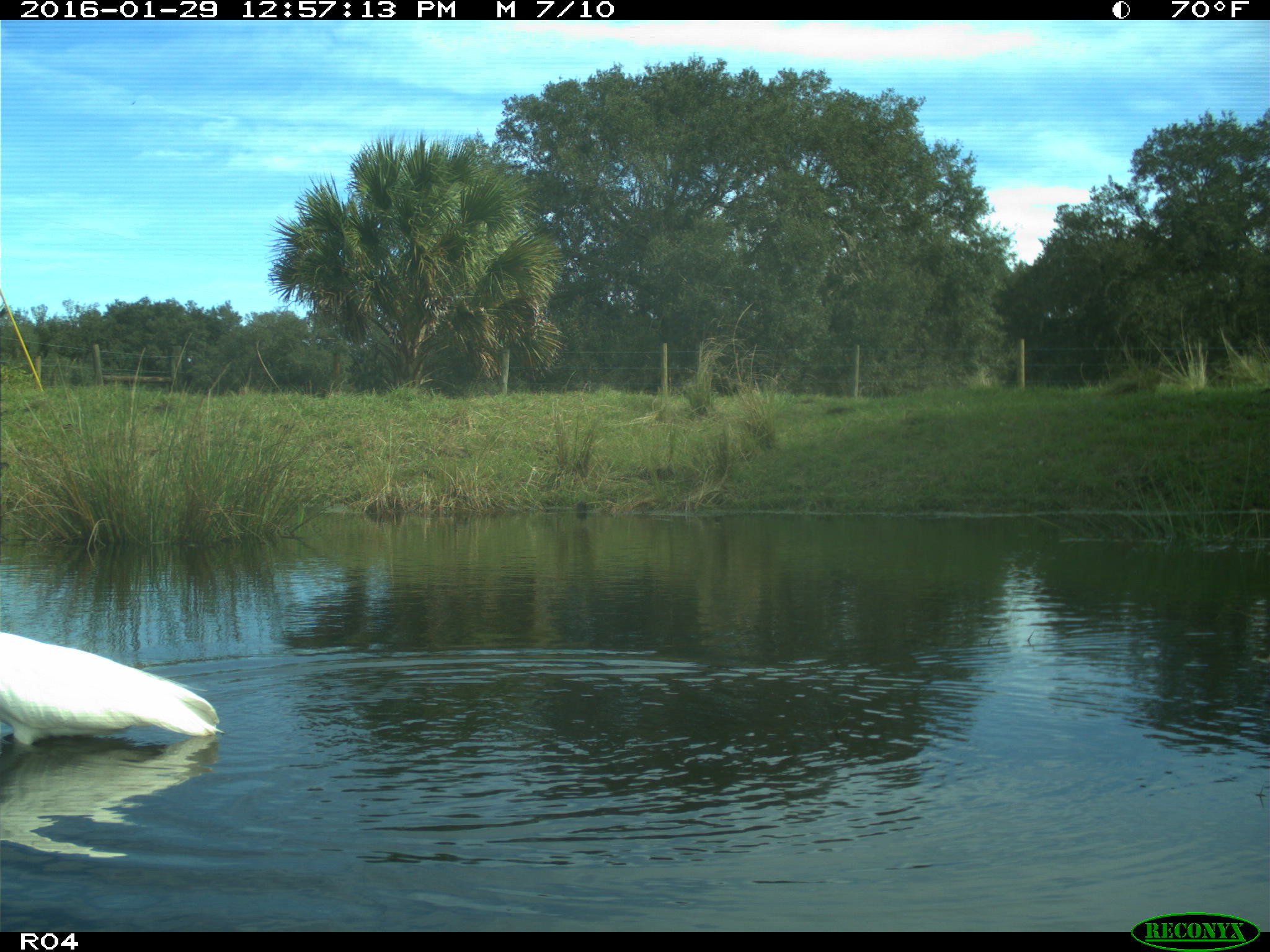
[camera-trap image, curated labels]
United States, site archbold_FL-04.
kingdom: Animalia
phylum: Chordata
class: Aves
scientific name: Aves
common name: birds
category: unidentified bird